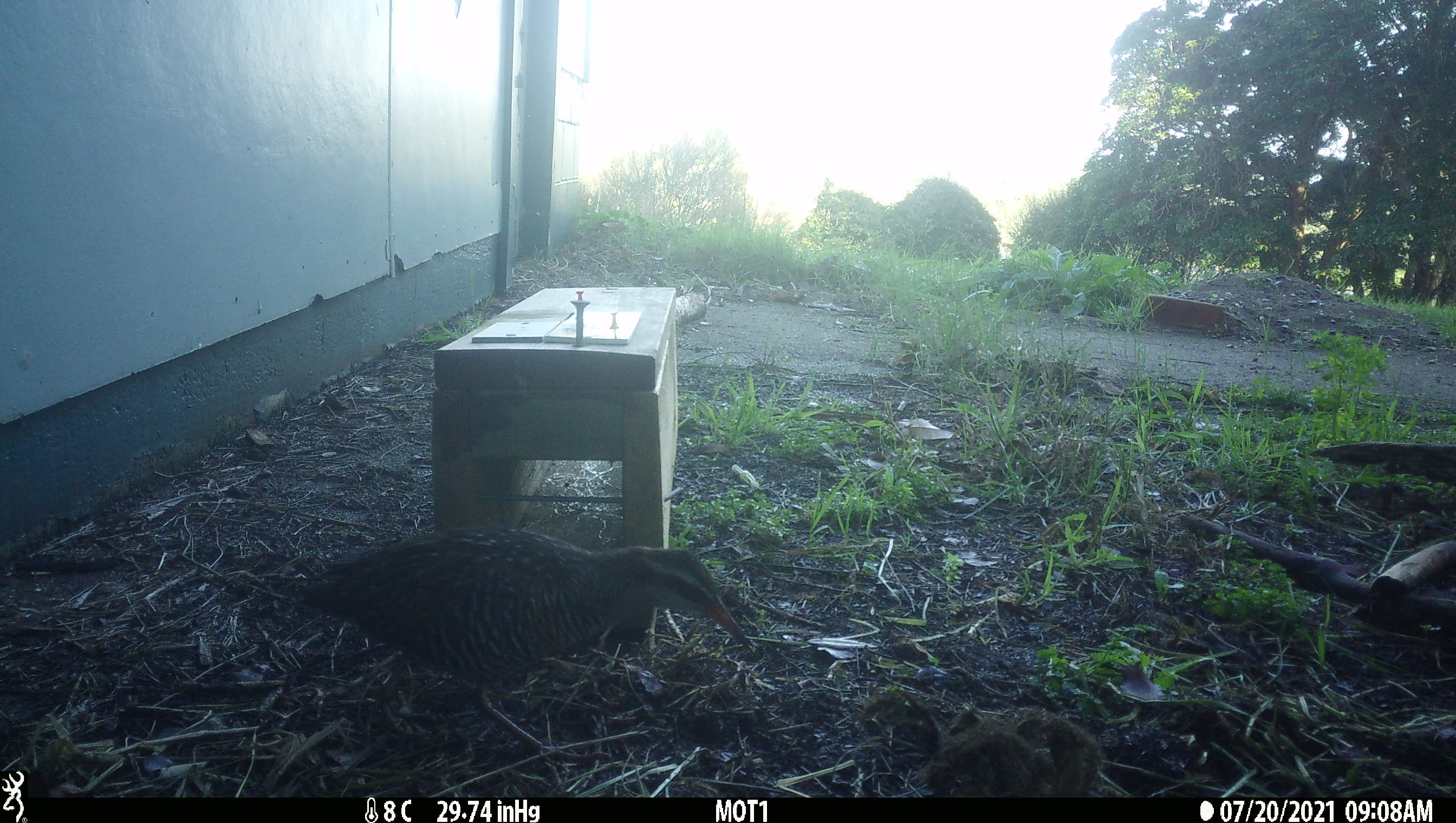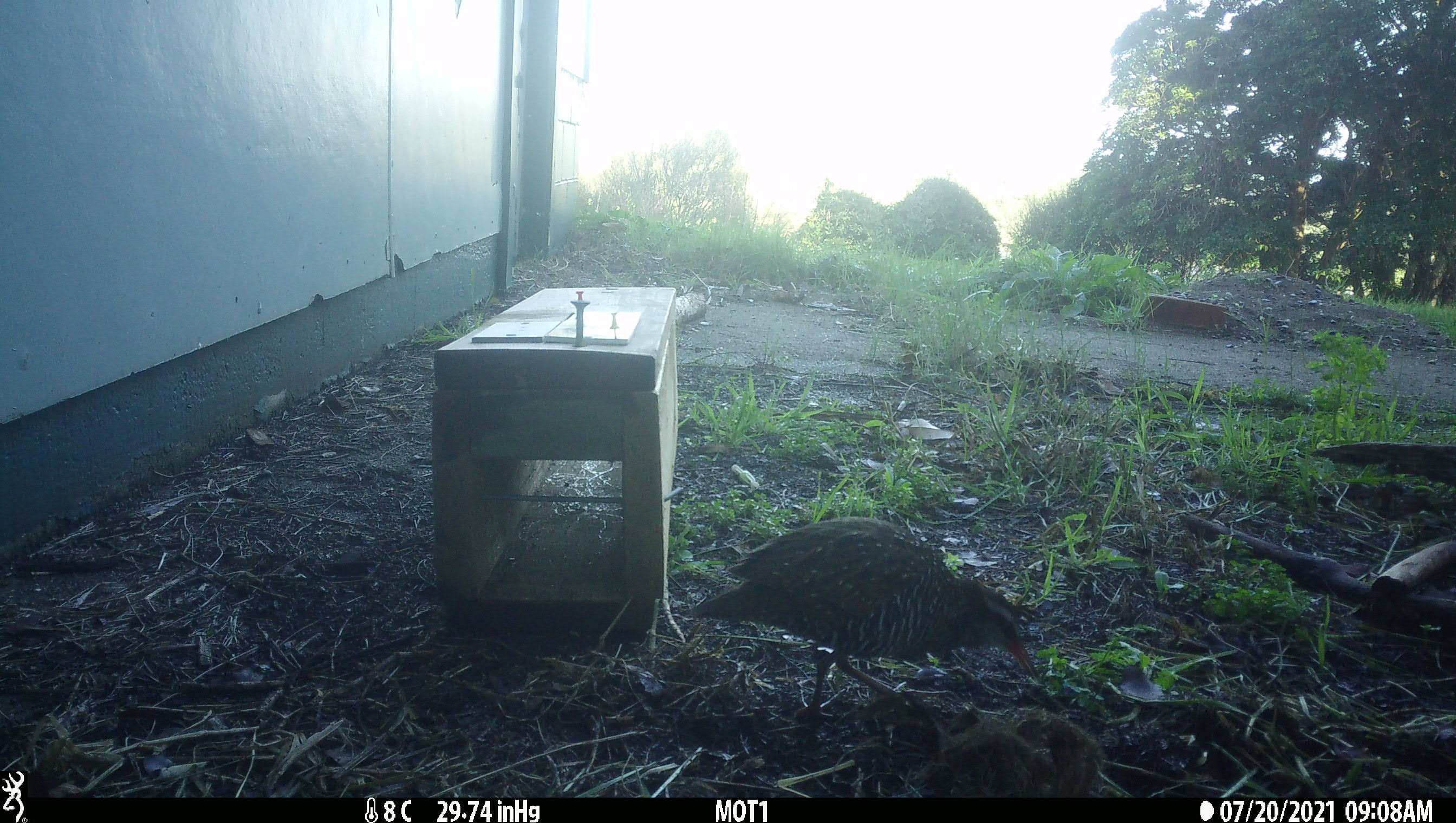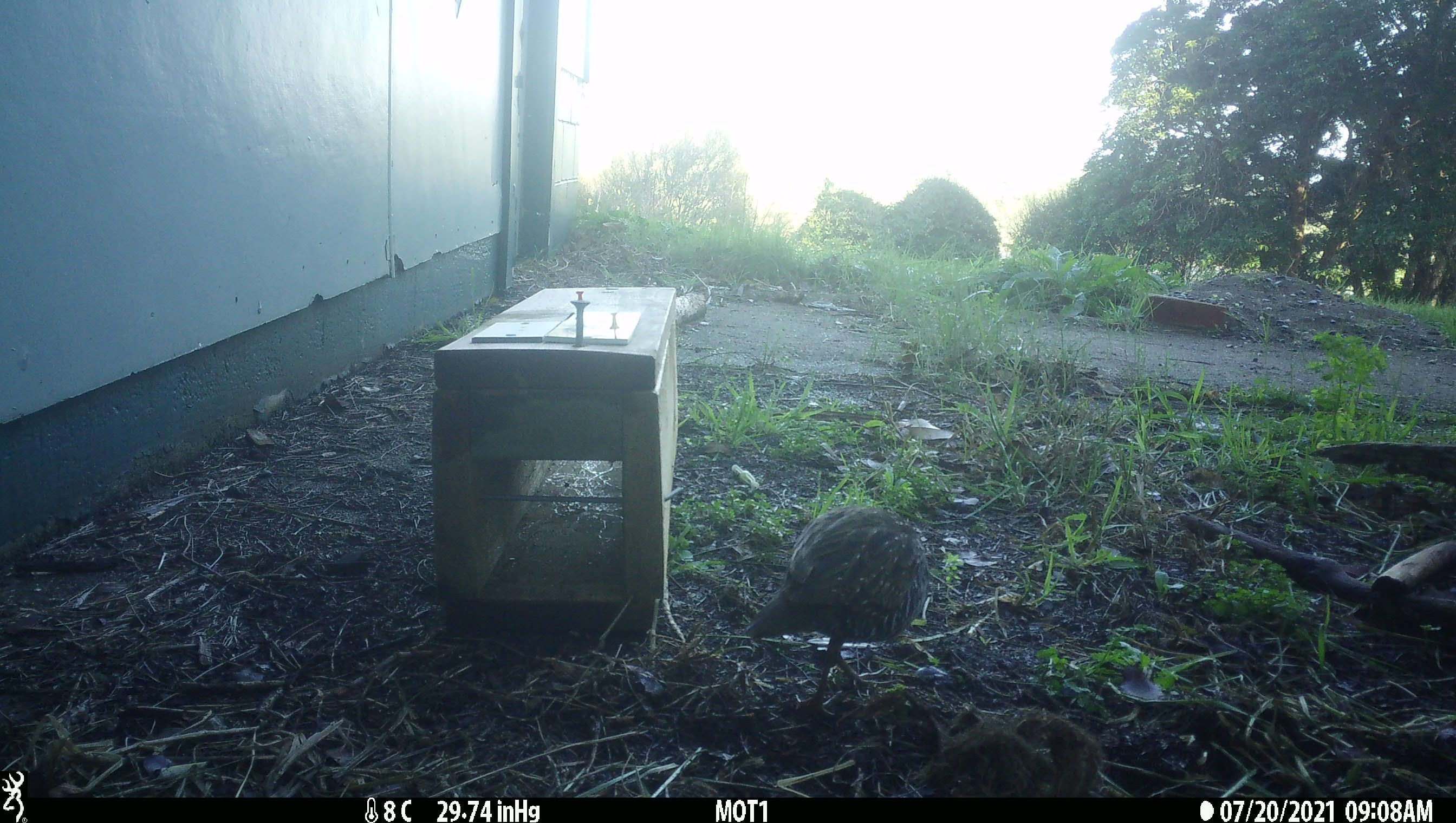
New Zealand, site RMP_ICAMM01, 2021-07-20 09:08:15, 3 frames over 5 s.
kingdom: Animalia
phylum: Chordata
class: Aves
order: Gruiformes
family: Rallidae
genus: Gallirallus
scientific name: Gallirallus philippensis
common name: buff-banded rail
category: banded rail